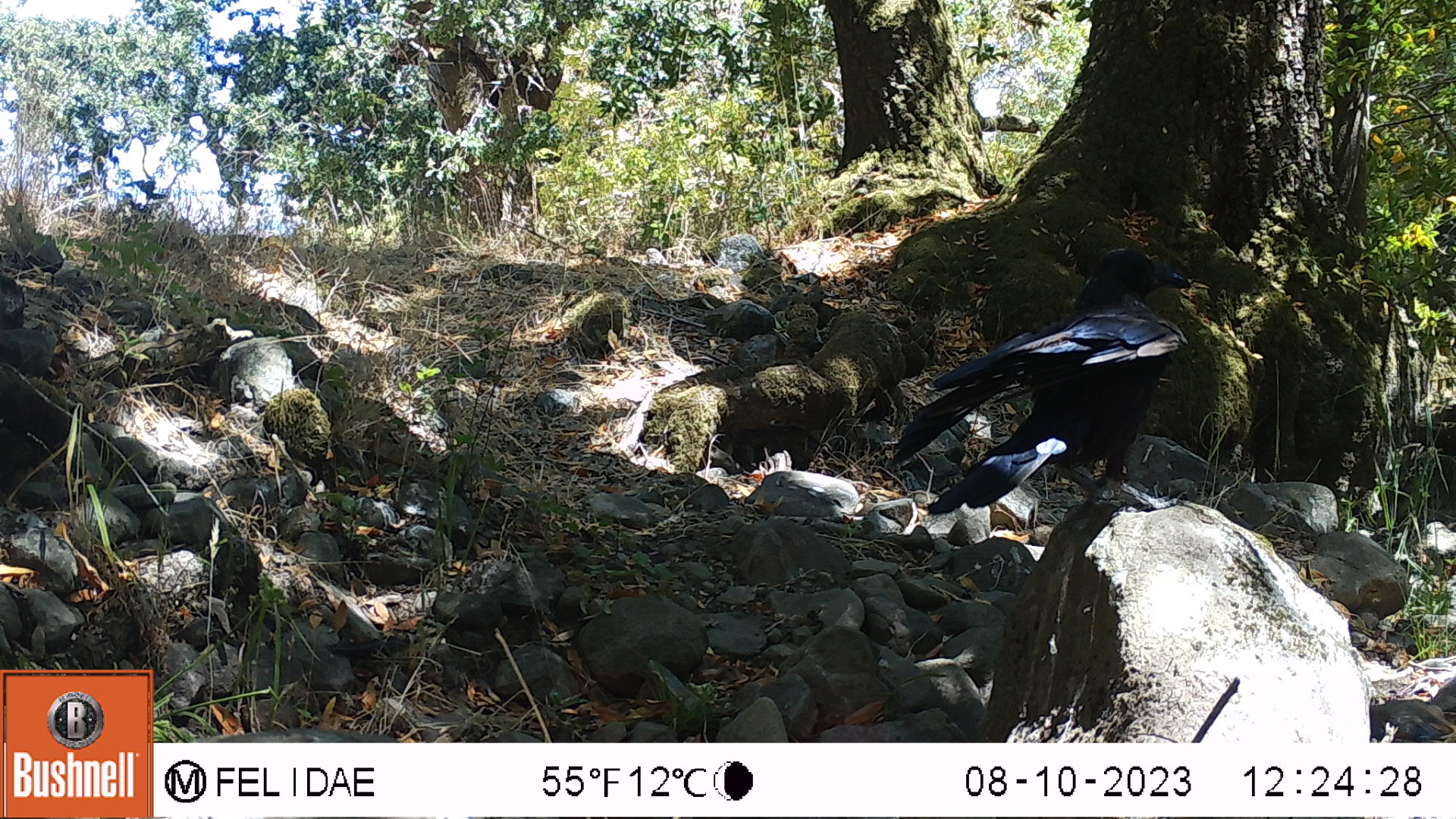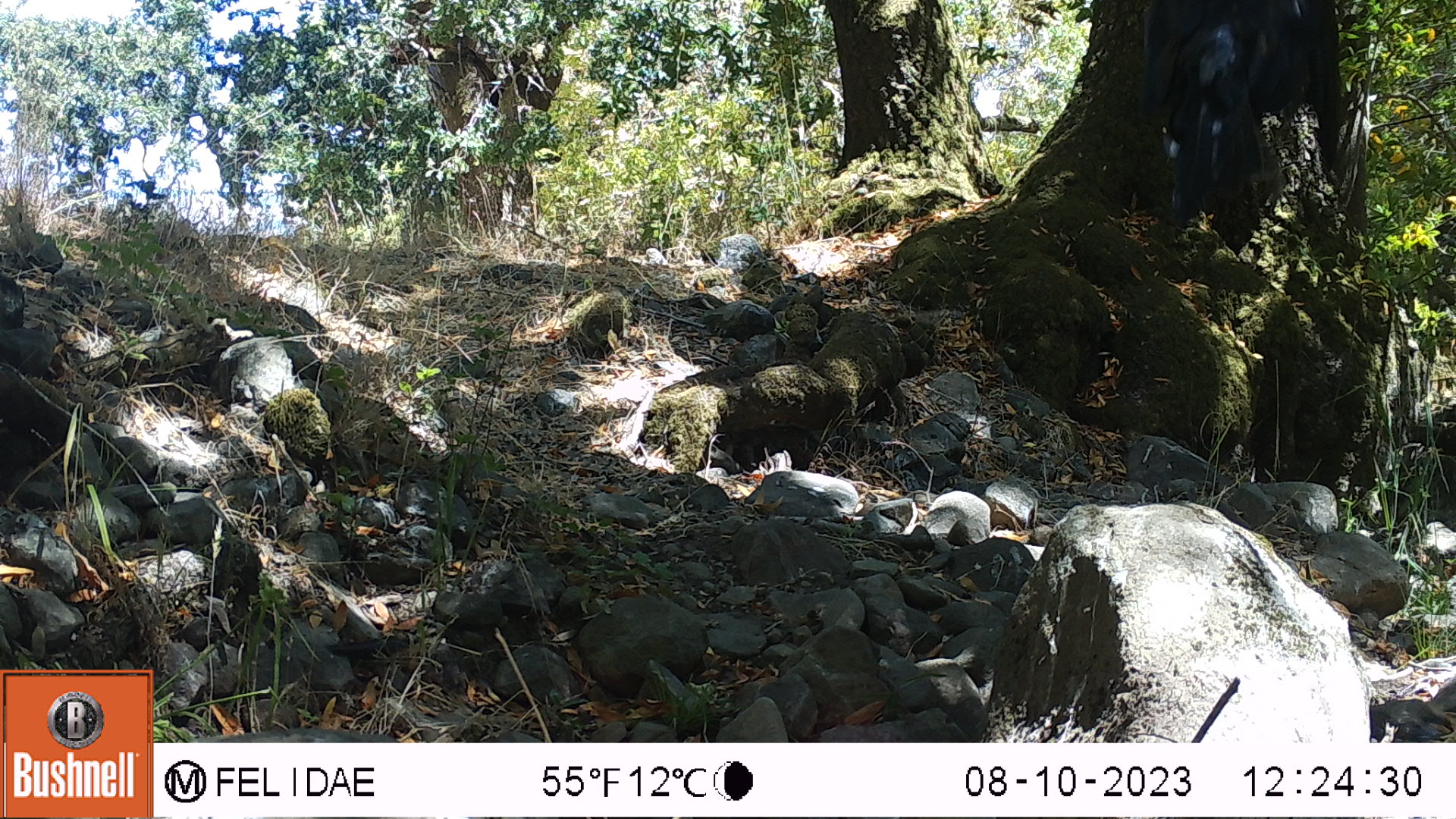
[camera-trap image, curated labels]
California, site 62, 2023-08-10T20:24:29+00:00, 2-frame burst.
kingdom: Animalia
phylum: Chordata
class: Aves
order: Passeriformes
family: Corvidae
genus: Corvus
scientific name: Corvus brachyrhynchos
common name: american crow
American crow (Corvus brachyrhynchos).